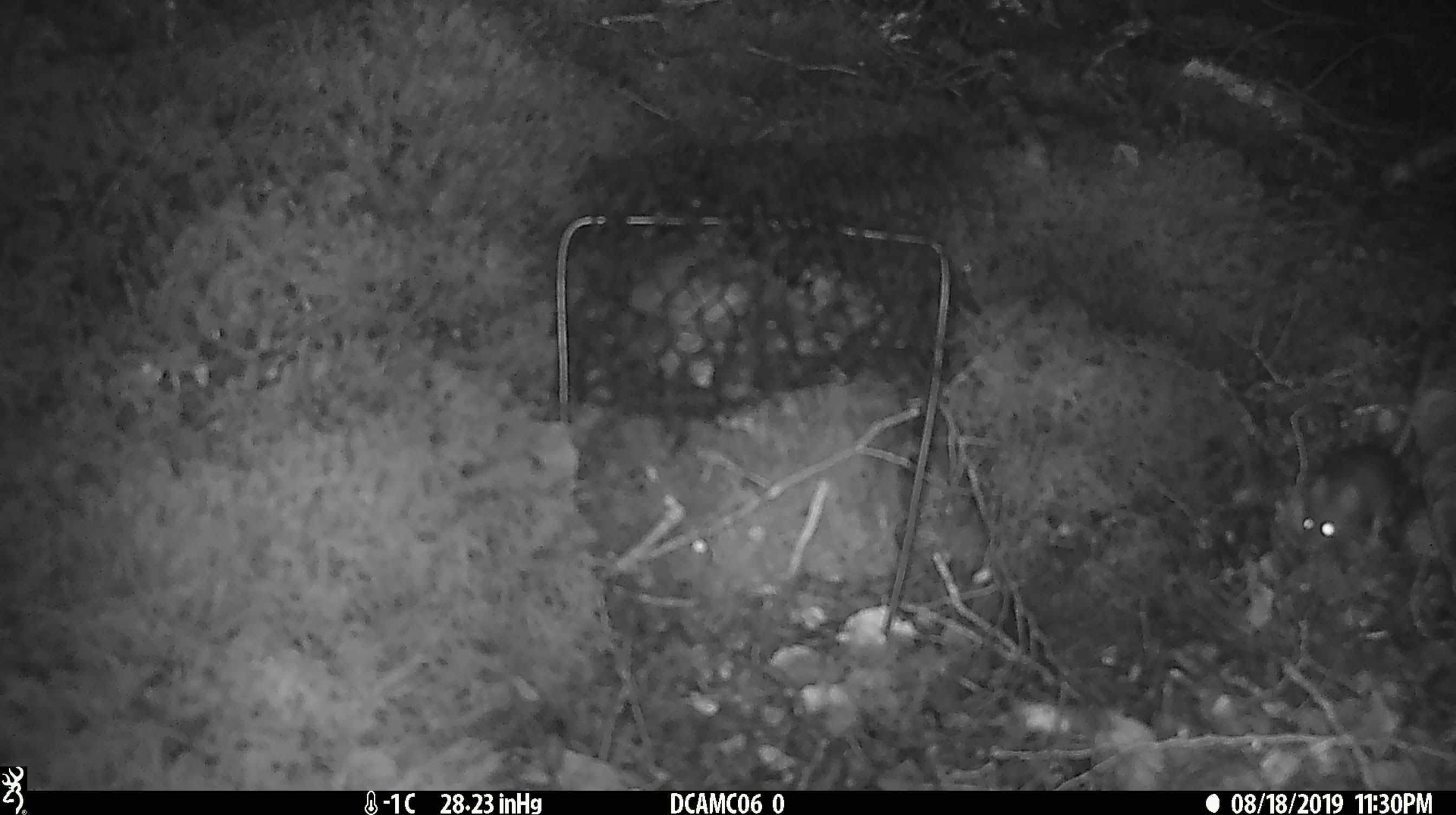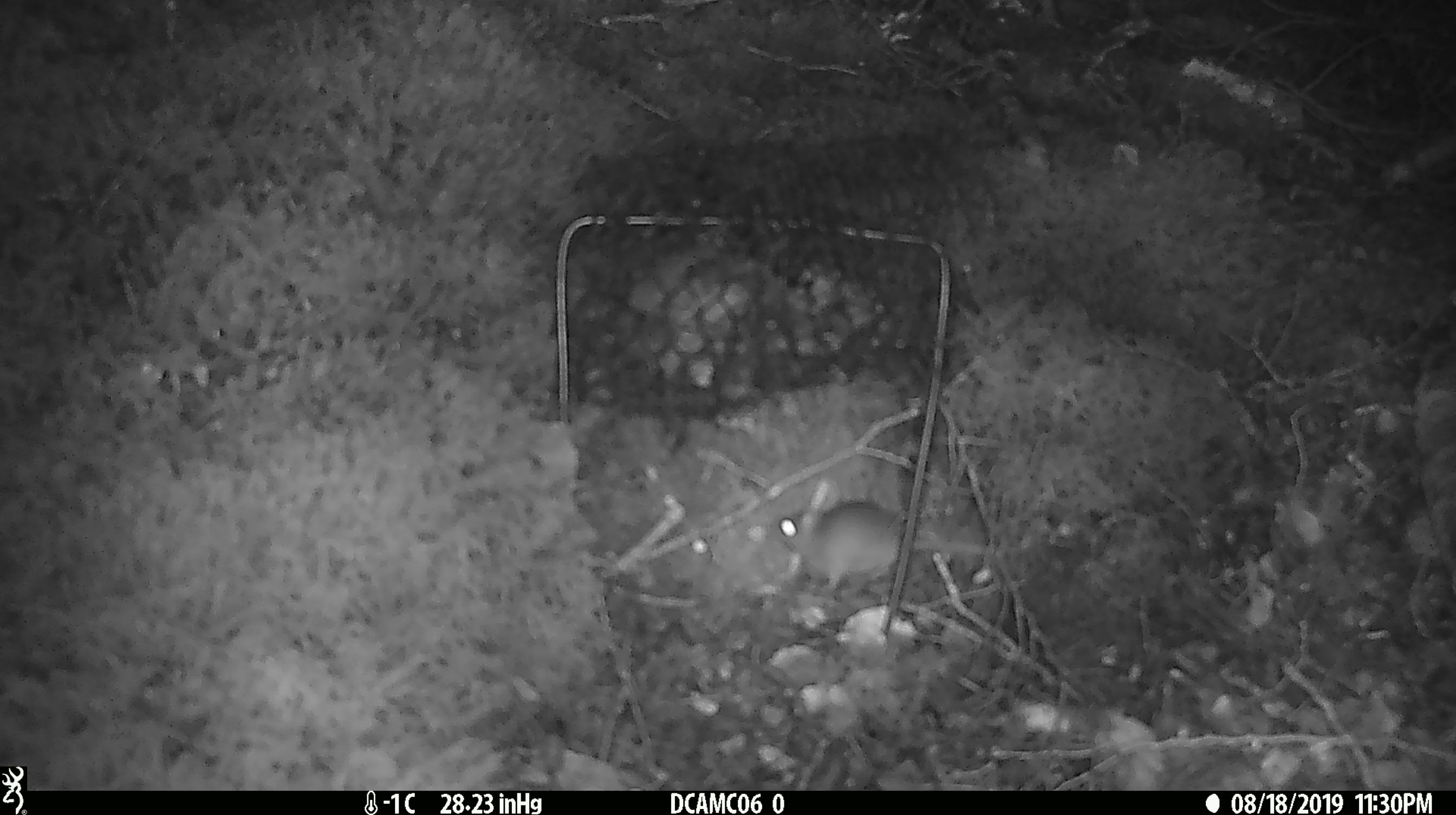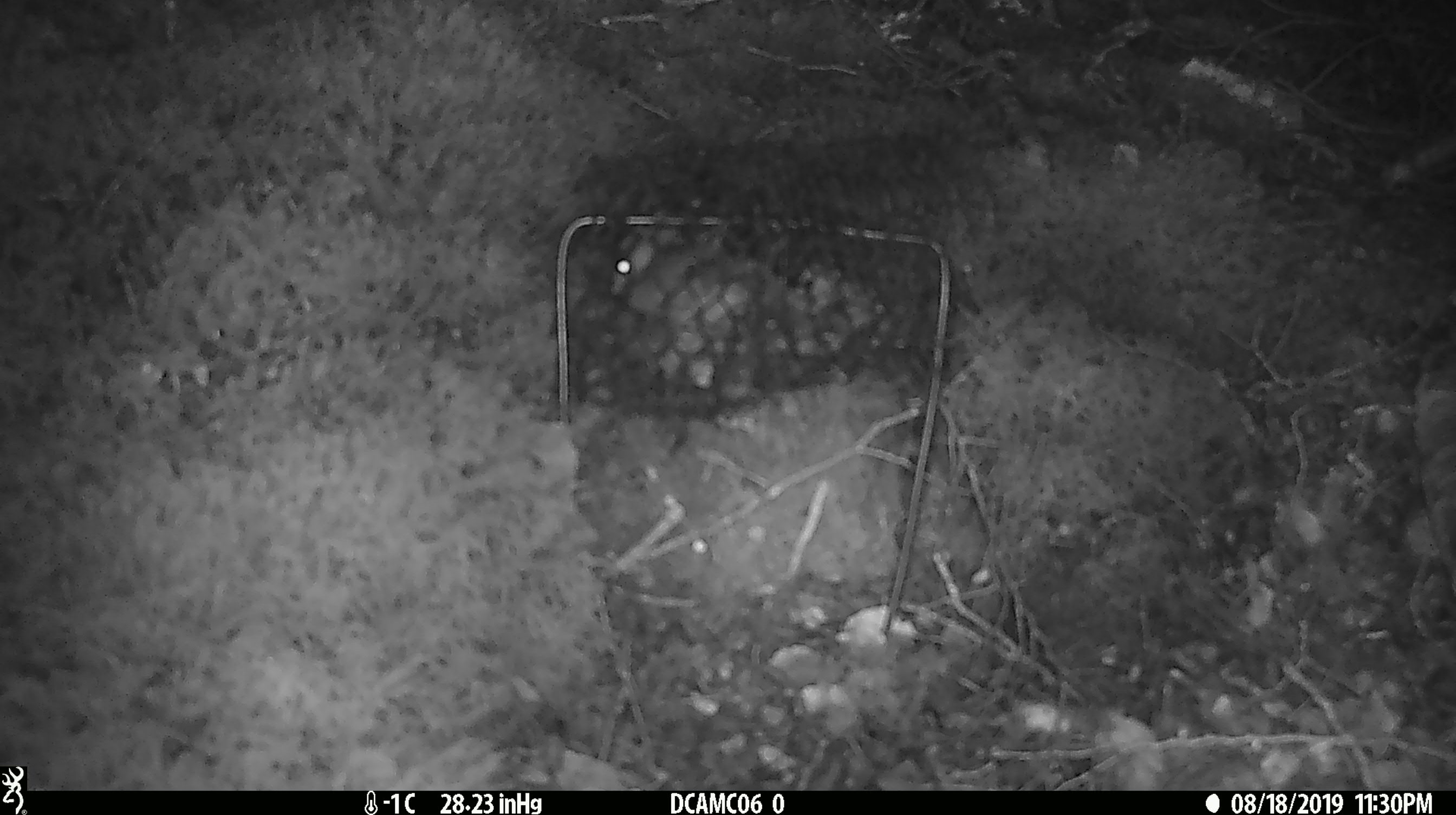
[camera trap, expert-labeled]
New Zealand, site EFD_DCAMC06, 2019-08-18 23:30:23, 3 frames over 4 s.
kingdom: Animalia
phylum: Chordata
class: Mammalia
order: Rodentia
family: Muridae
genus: Mus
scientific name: Mus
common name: mouse